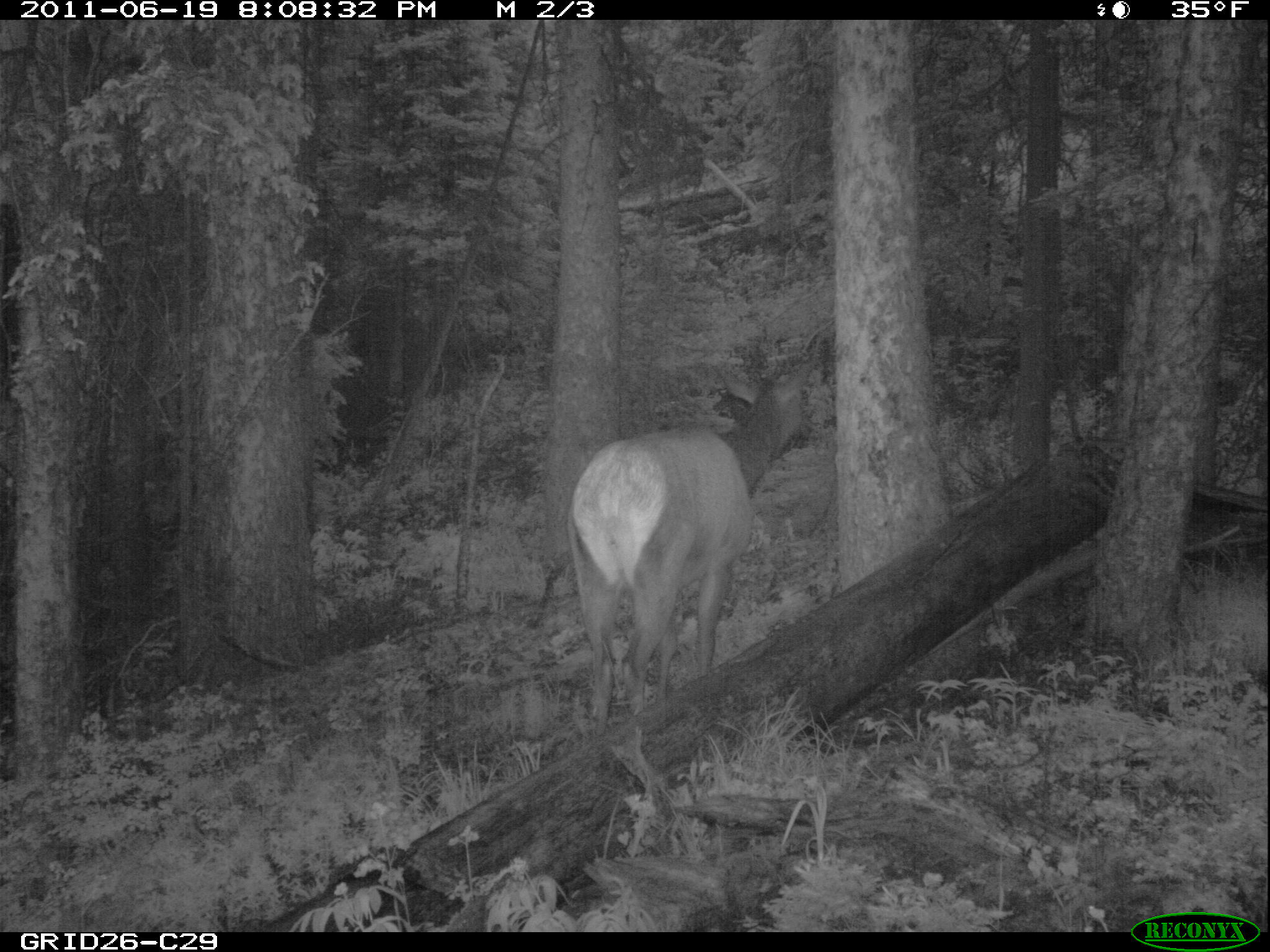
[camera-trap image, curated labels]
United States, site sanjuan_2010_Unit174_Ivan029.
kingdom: Animalia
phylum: Chordata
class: Mammalia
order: Artiodactyla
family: Cervidae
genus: Cervus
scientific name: Cervus elaphus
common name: red deer